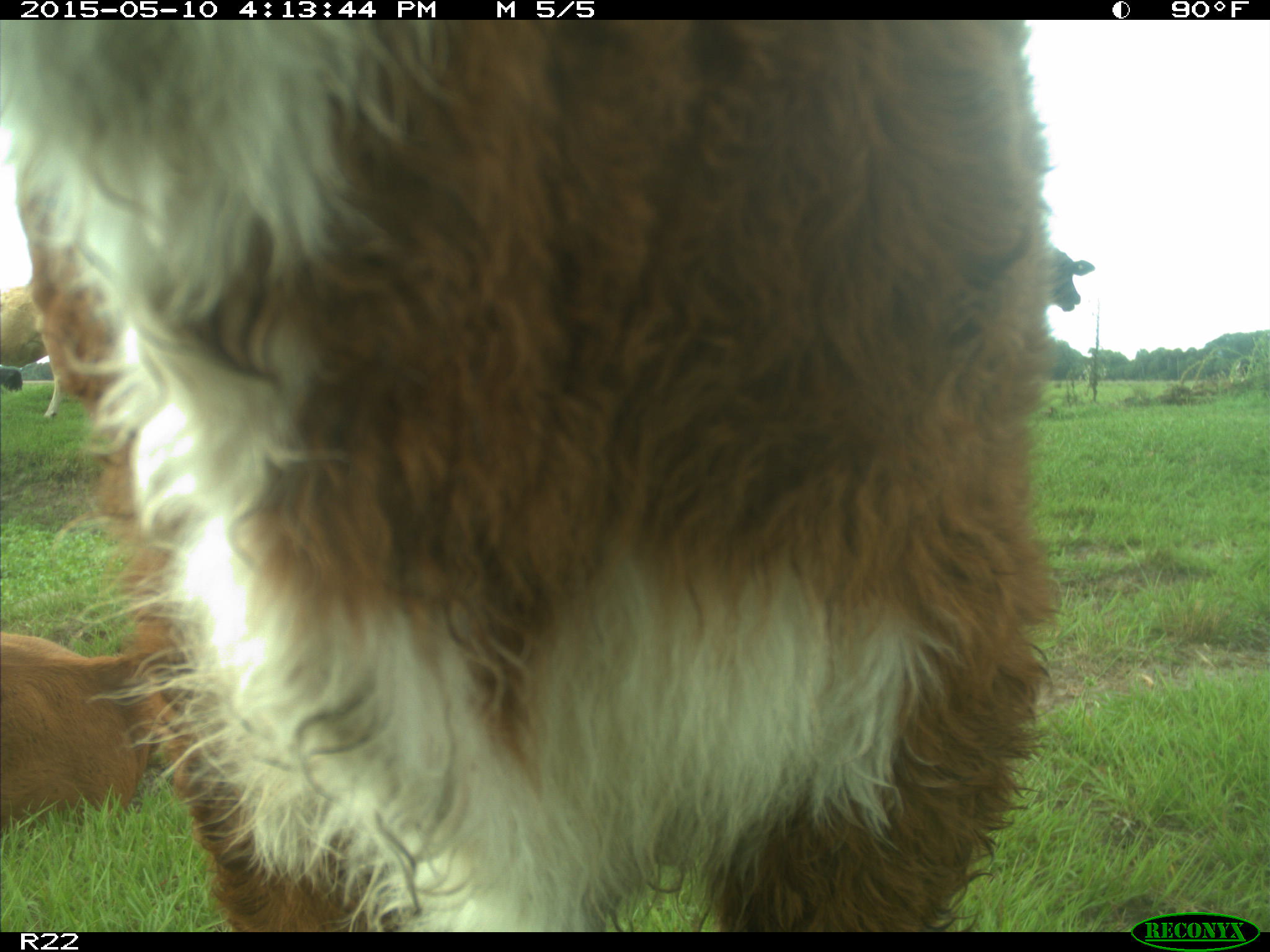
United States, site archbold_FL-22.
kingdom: Animalia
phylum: Chordata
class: Mammalia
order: Artiodactyla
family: Bovidae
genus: Bos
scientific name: Bos taurus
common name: domestic cow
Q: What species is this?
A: Bos taurus (domestic cow).